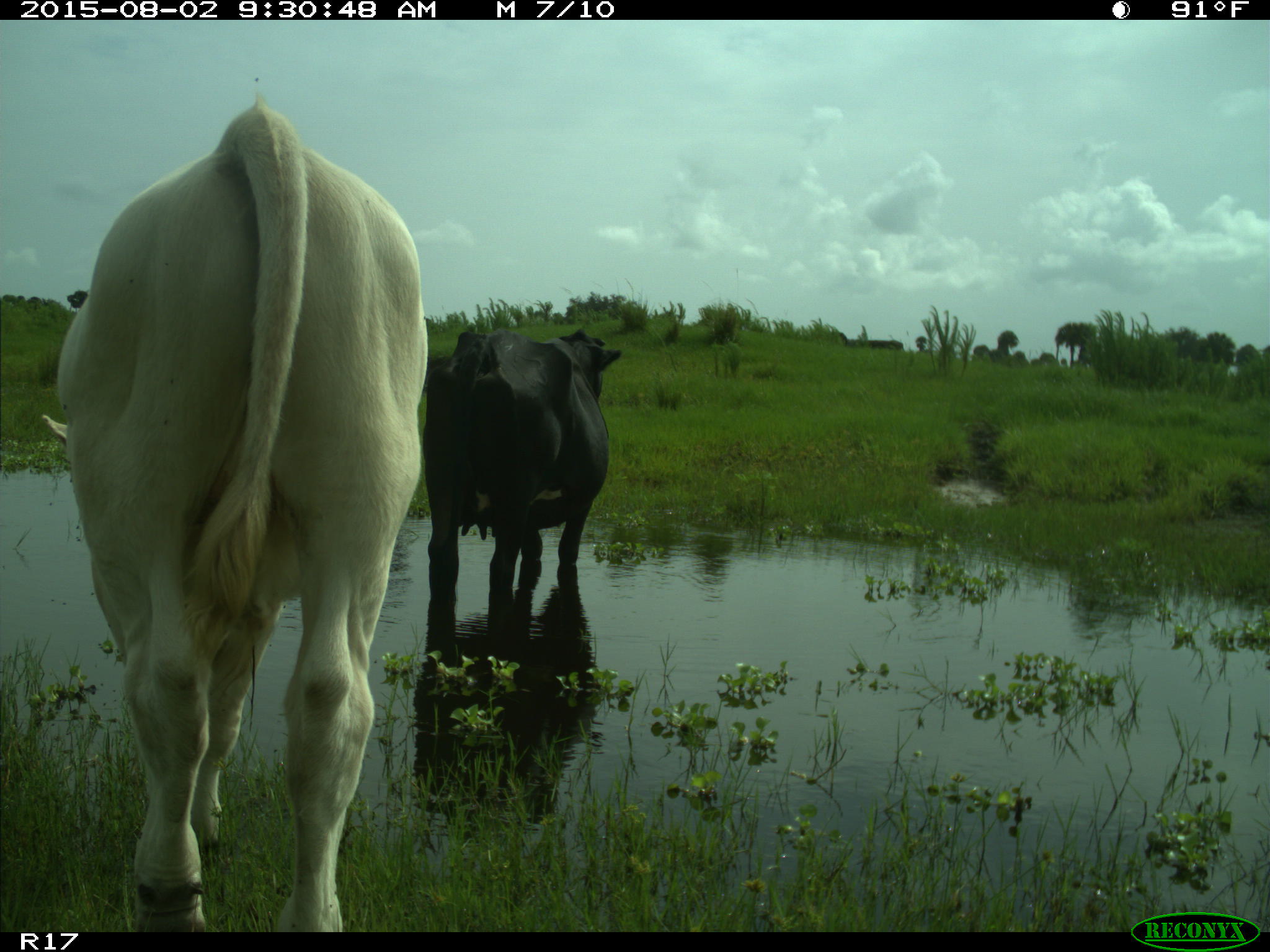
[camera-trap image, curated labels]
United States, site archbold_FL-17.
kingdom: Animalia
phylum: Chordata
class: Mammalia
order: Artiodactyla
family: Bovidae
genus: Bos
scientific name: Bos taurus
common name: domestic cow